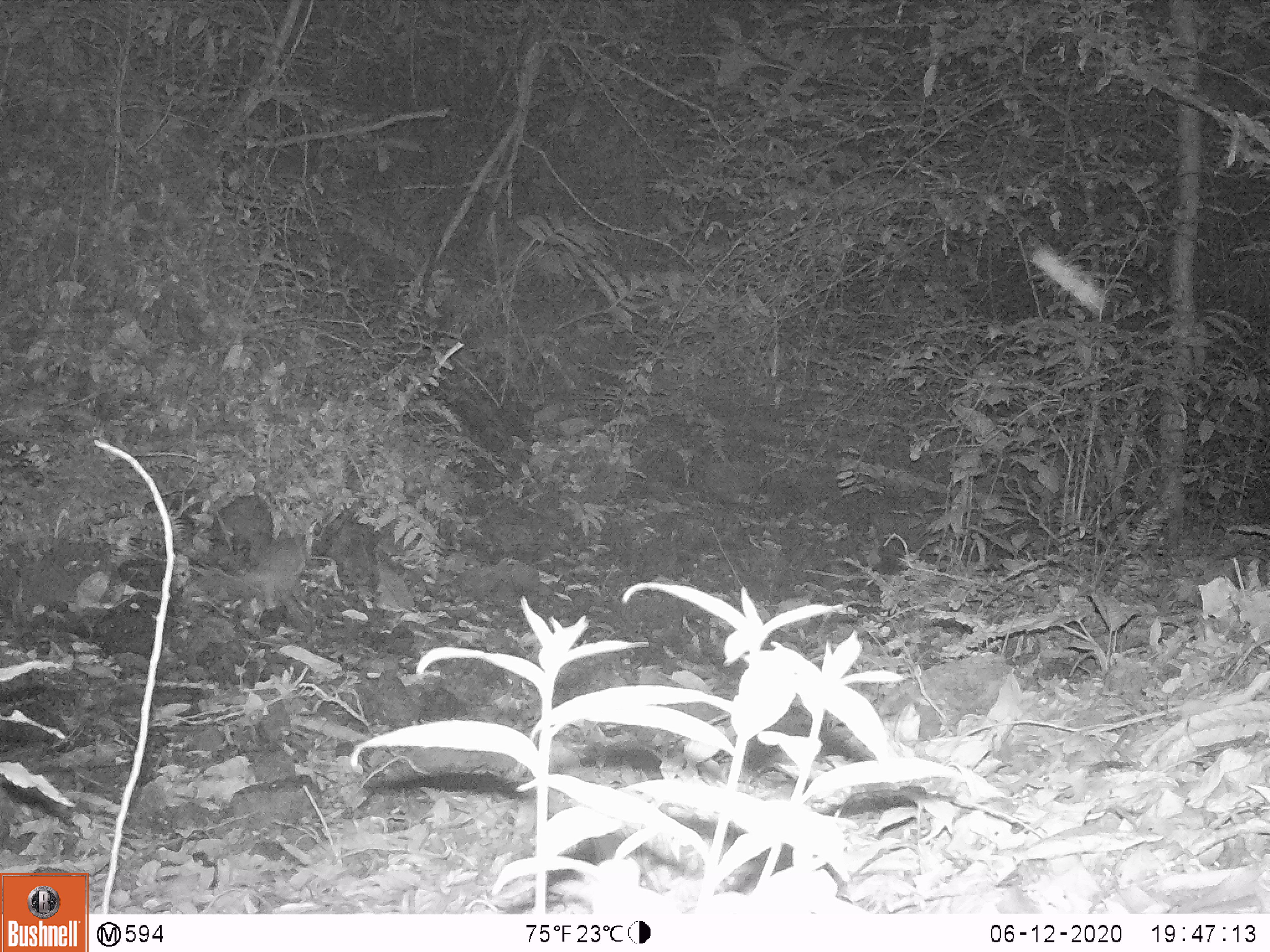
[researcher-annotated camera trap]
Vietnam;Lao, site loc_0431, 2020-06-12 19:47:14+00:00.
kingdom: Animalia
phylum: Chordata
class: Mammalia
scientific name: Mammalia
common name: mammal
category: unidentified small mammal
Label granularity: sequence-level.